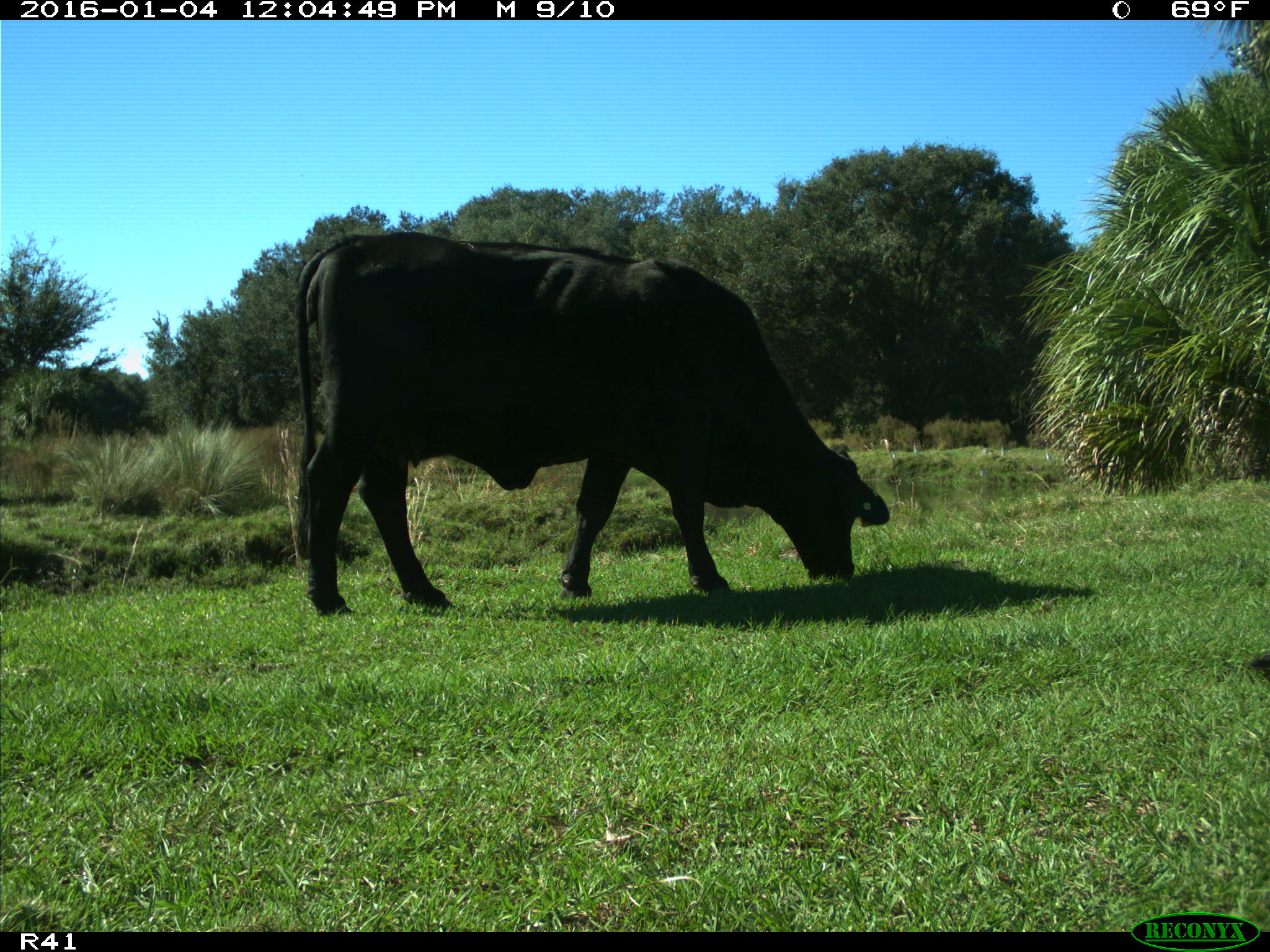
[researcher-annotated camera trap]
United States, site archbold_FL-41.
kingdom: Animalia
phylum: Chordata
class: Mammalia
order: Artiodactyla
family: Bovidae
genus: Bos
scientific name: Bos taurus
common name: domestic cow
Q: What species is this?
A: Bos taurus (domestic cow).